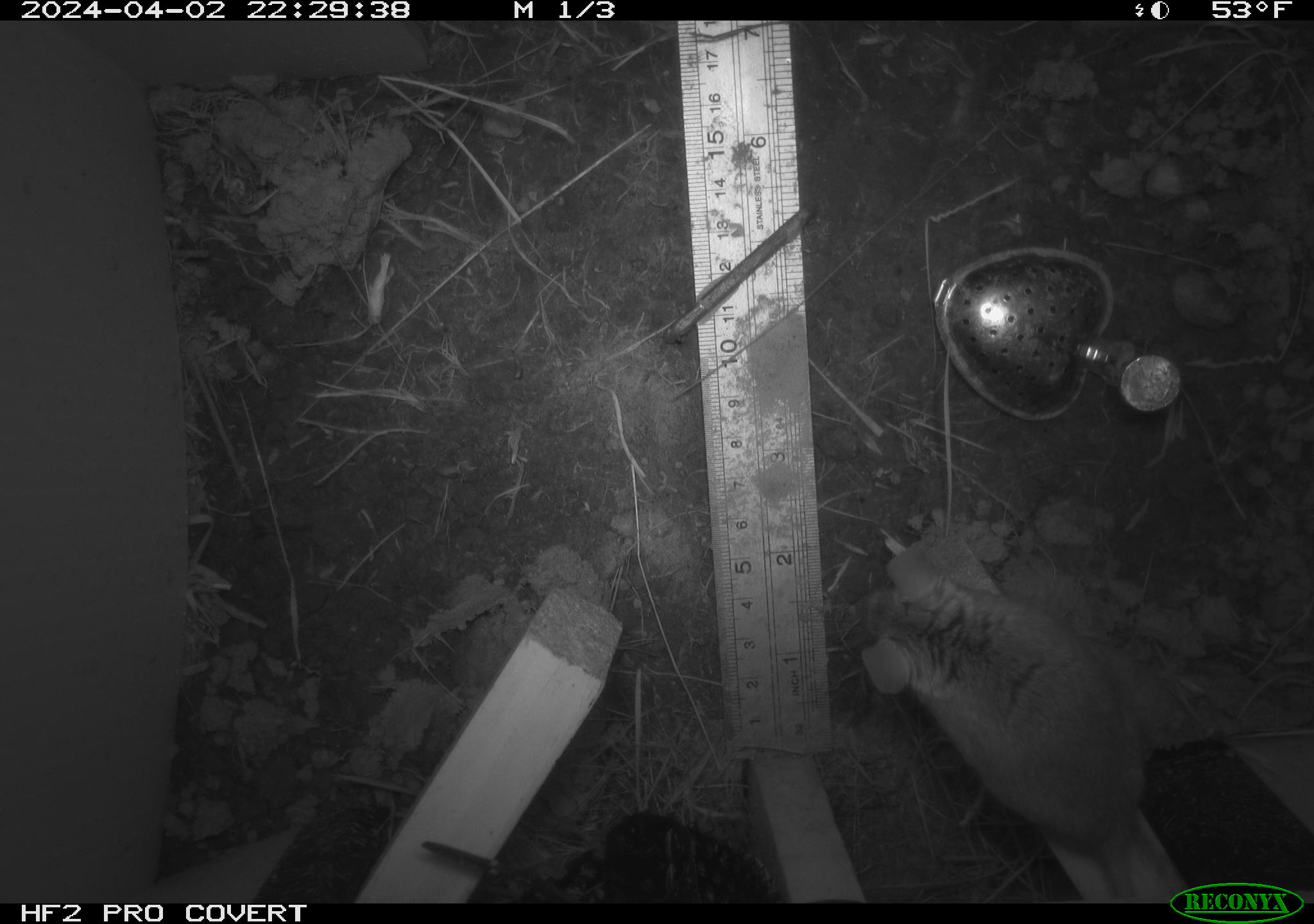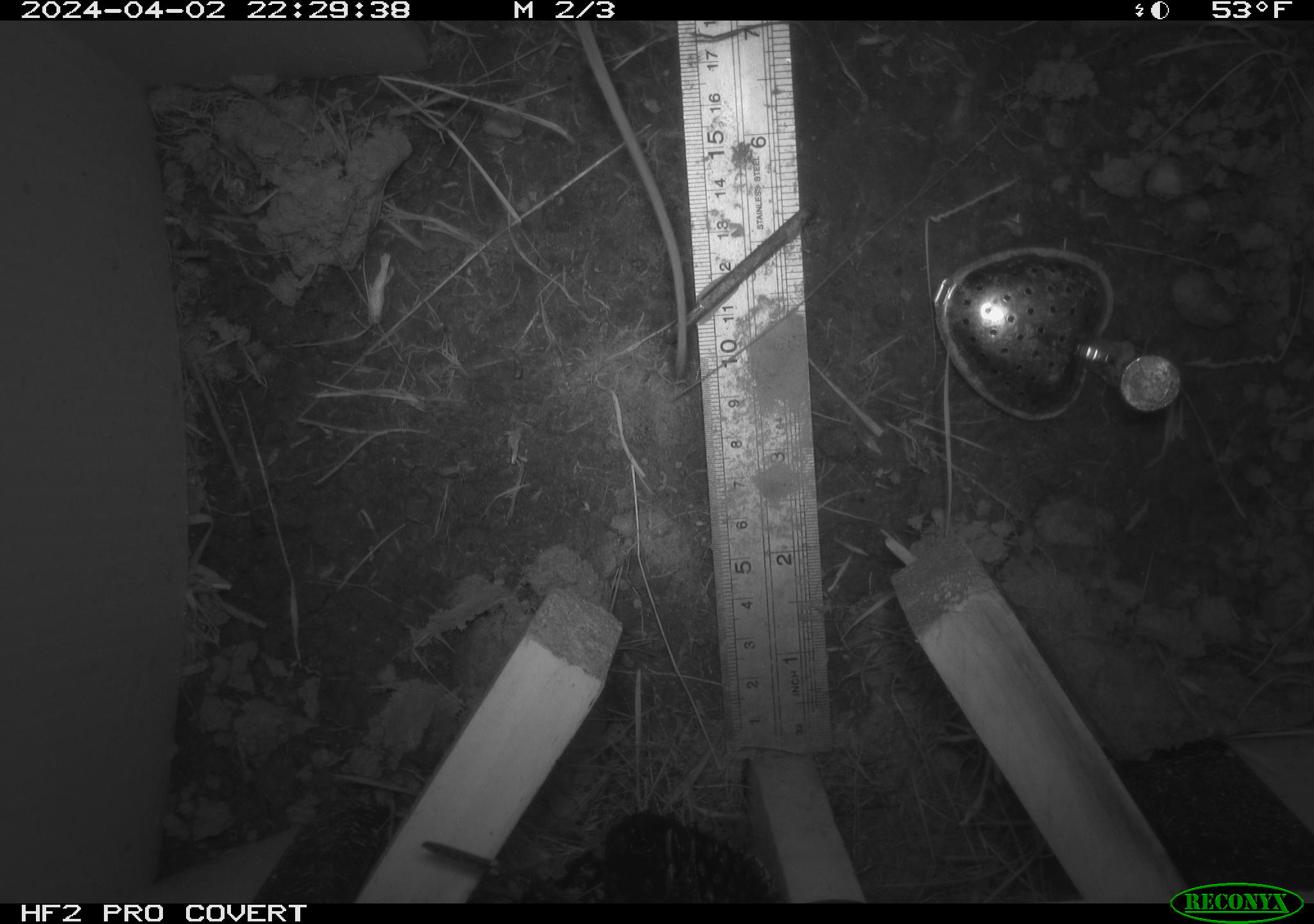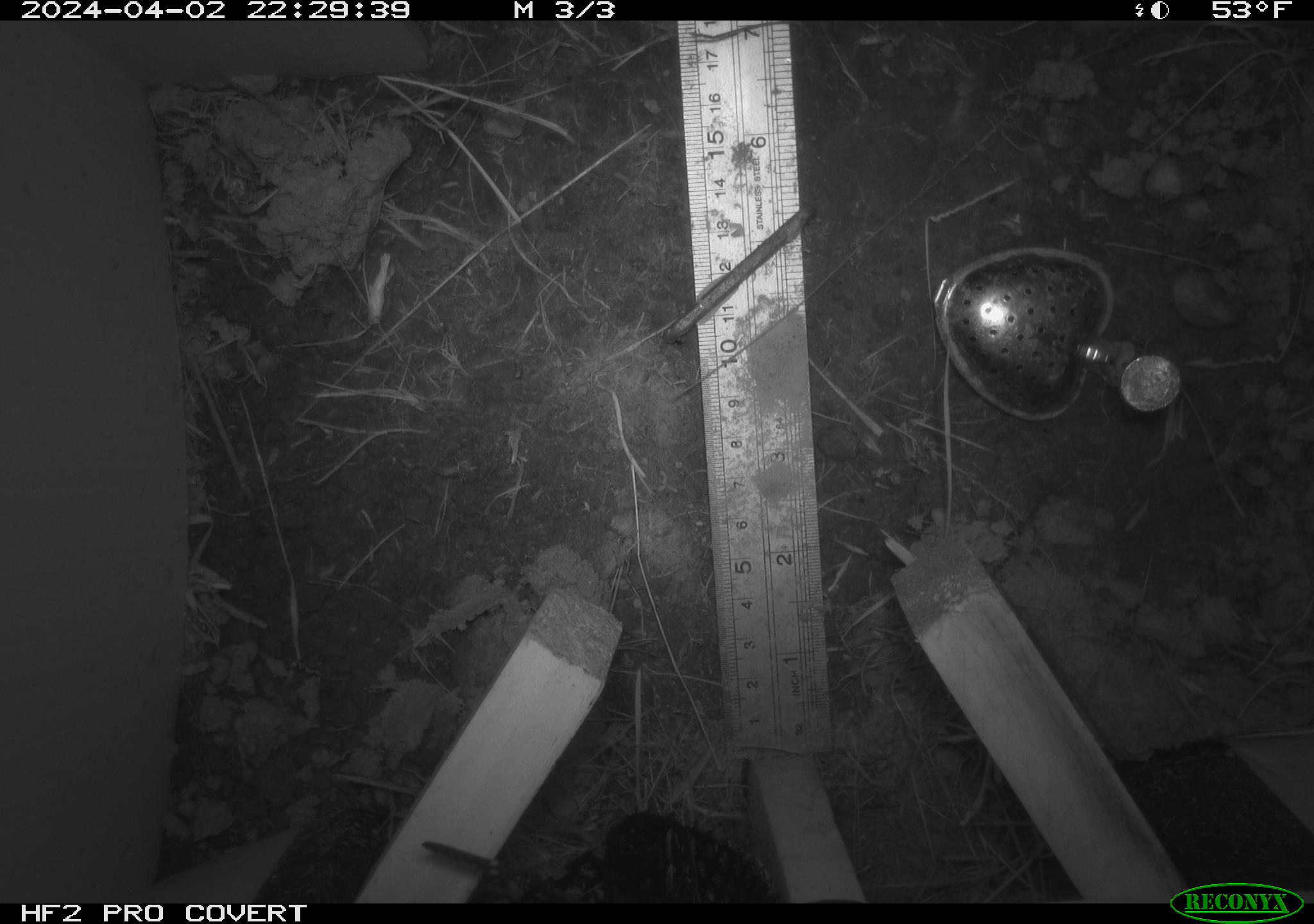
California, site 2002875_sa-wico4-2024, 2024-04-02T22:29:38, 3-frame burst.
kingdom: Animalia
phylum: Chordata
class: Mammalia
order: Rodentia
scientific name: Rodentia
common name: rodent